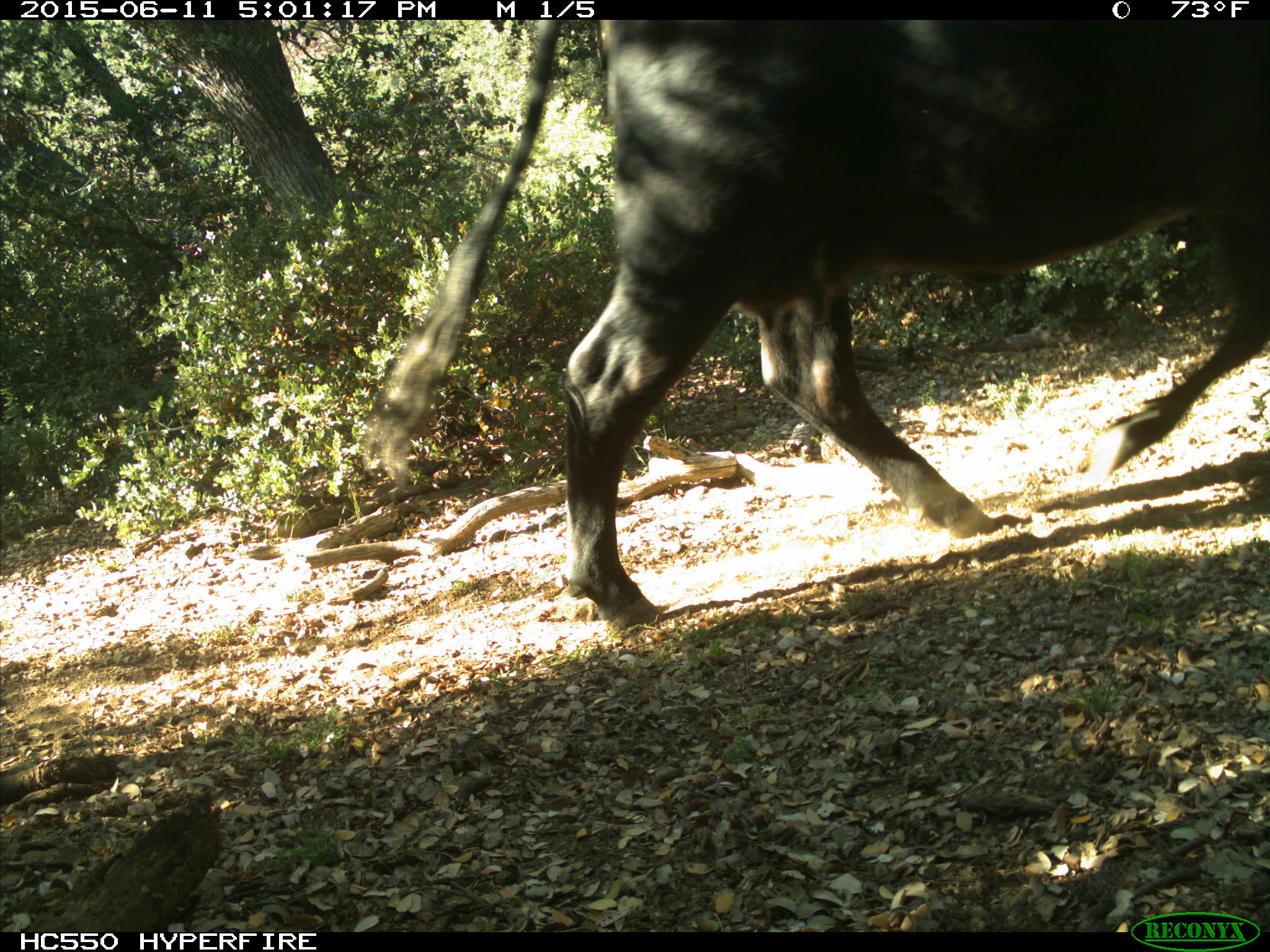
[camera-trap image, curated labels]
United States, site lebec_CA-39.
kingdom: Animalia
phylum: Chordata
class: Mammalia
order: Artiodactyla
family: Bovidae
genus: Bos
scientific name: Bos taurus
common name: domestic cow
Bos taurus (domestic cow).